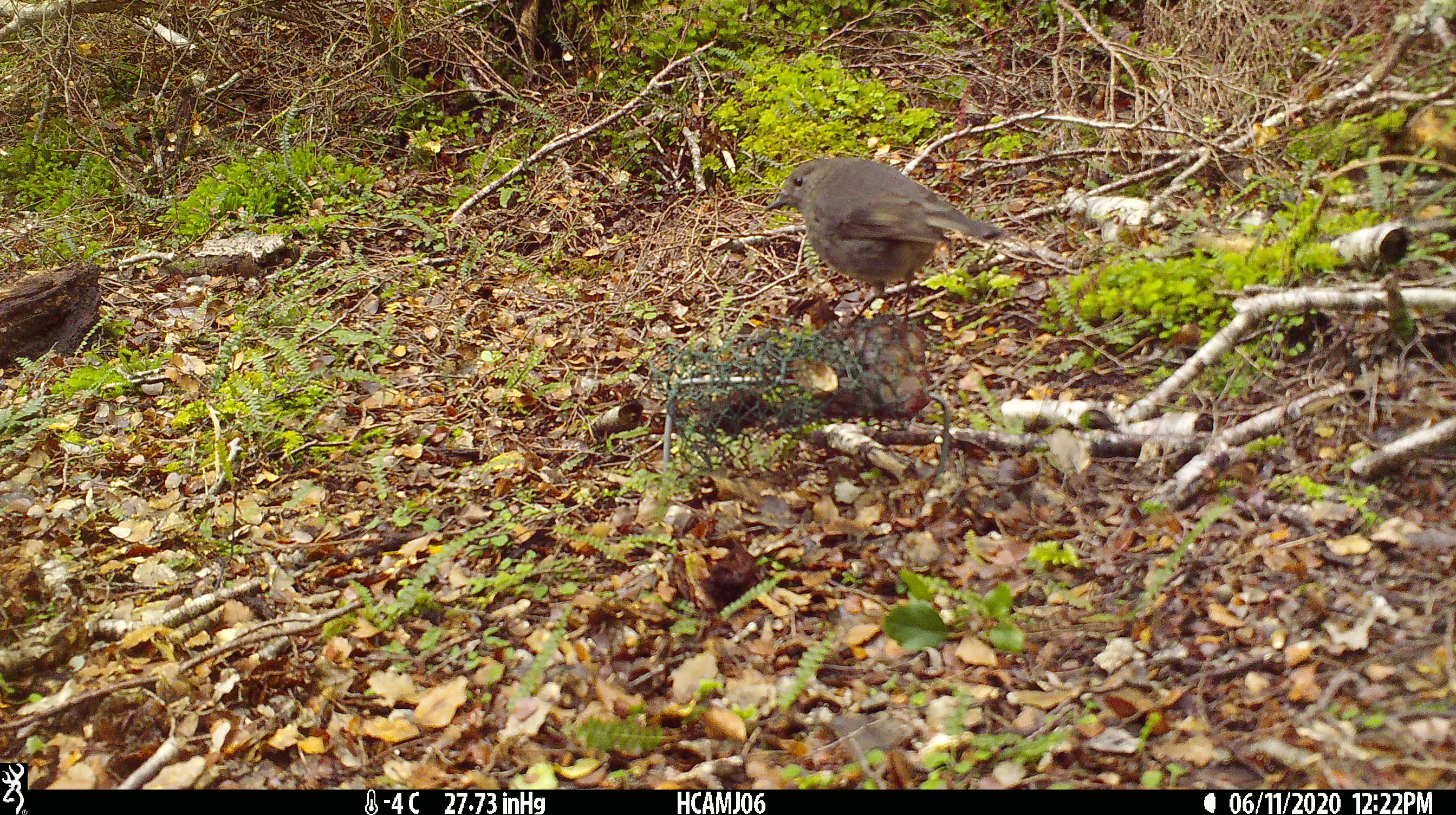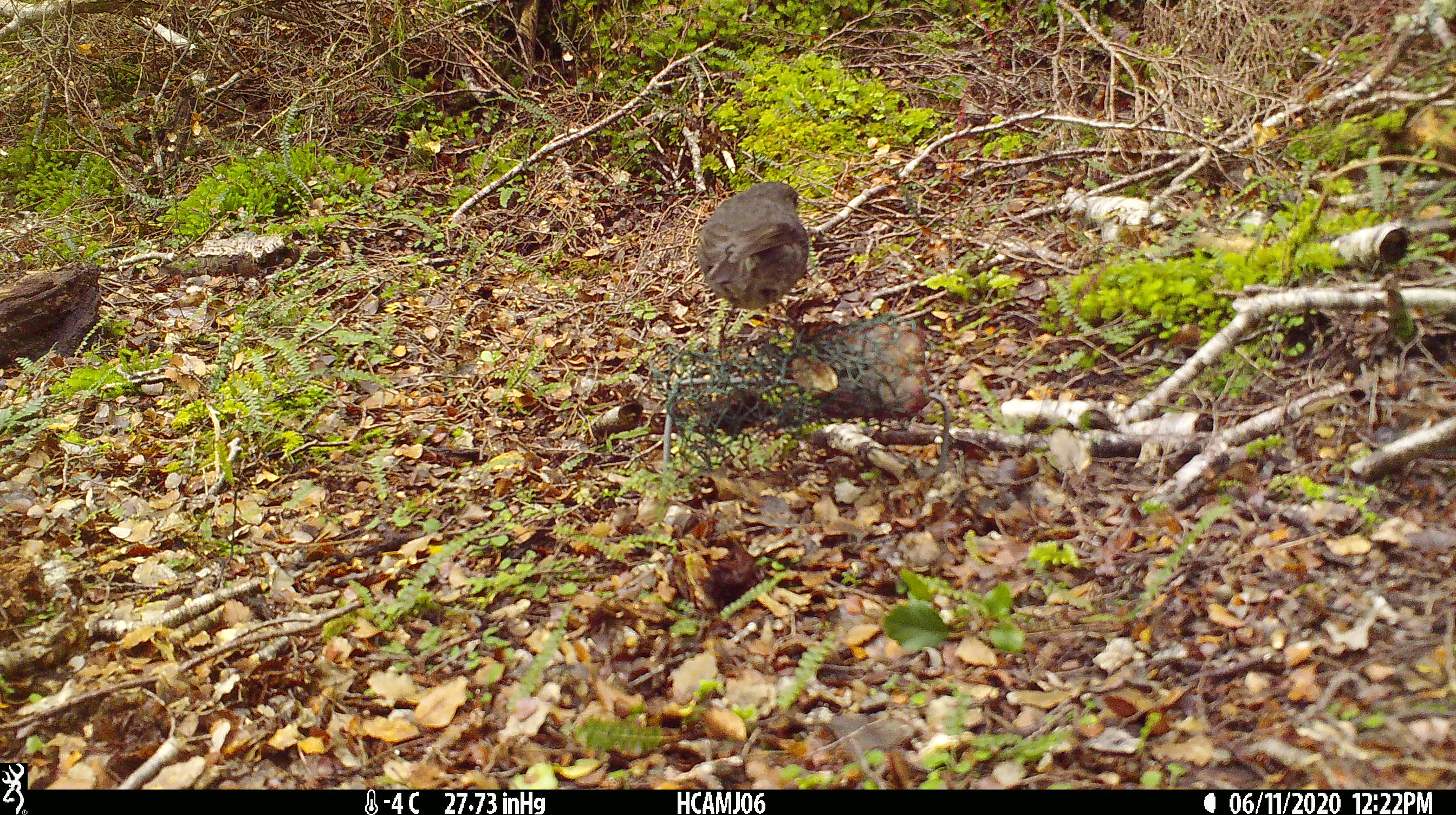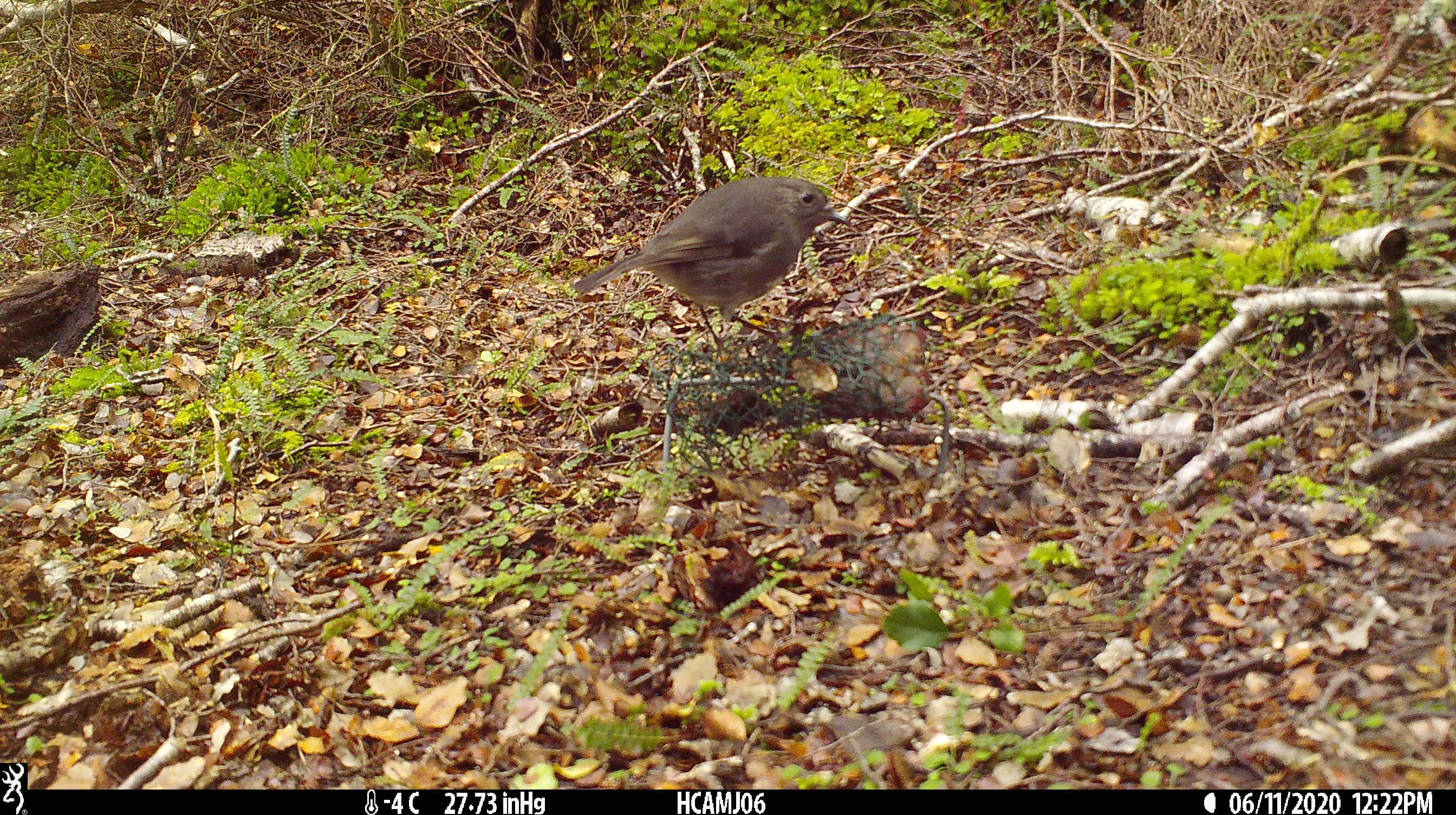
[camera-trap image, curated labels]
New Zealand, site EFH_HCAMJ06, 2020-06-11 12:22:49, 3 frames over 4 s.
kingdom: Animalia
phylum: Chordata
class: Aves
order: Passeriformes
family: Petroicidae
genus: Petroica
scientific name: Petroica australis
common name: new zealand robin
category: robin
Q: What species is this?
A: Robin (new zealand robin) (Petroica australis).